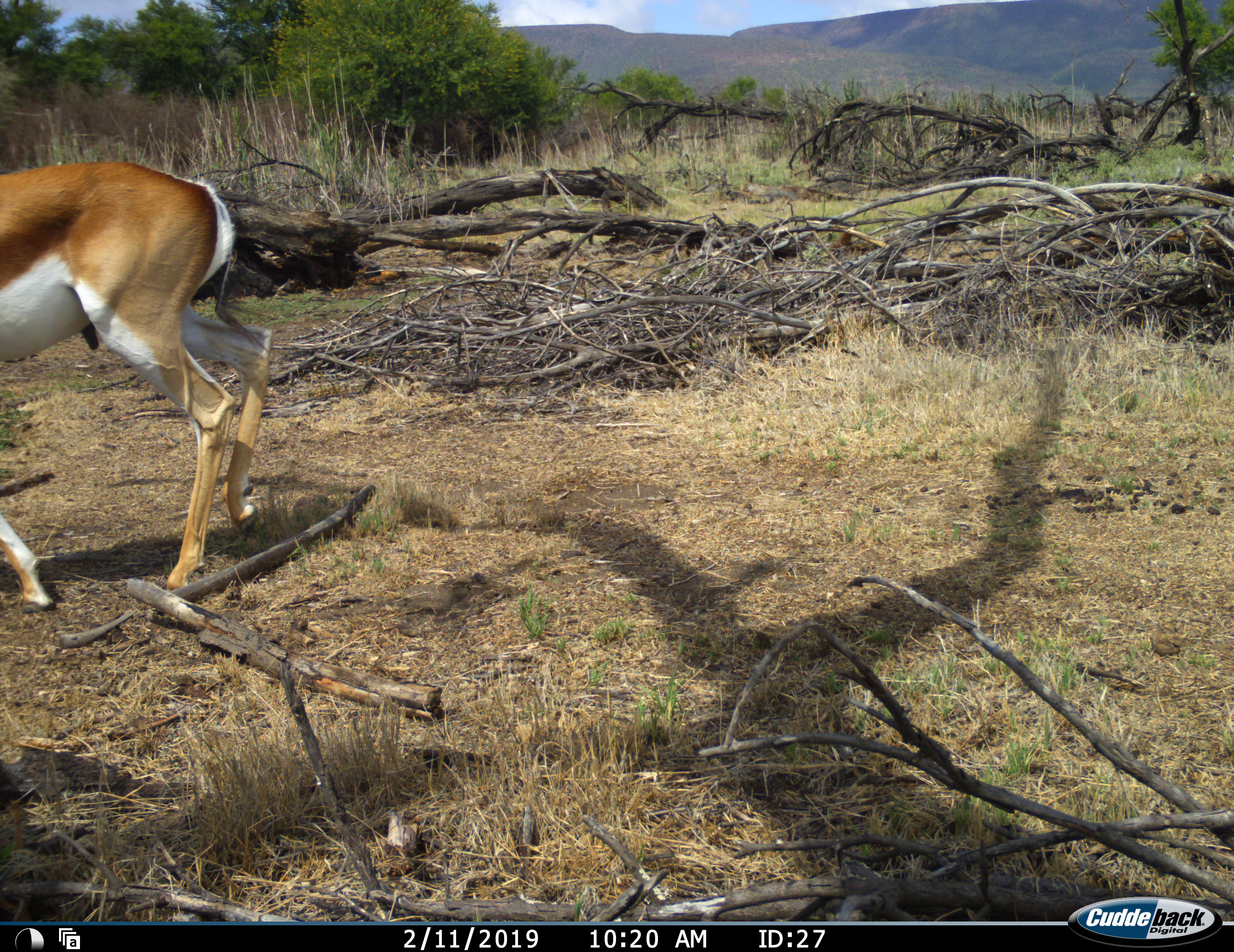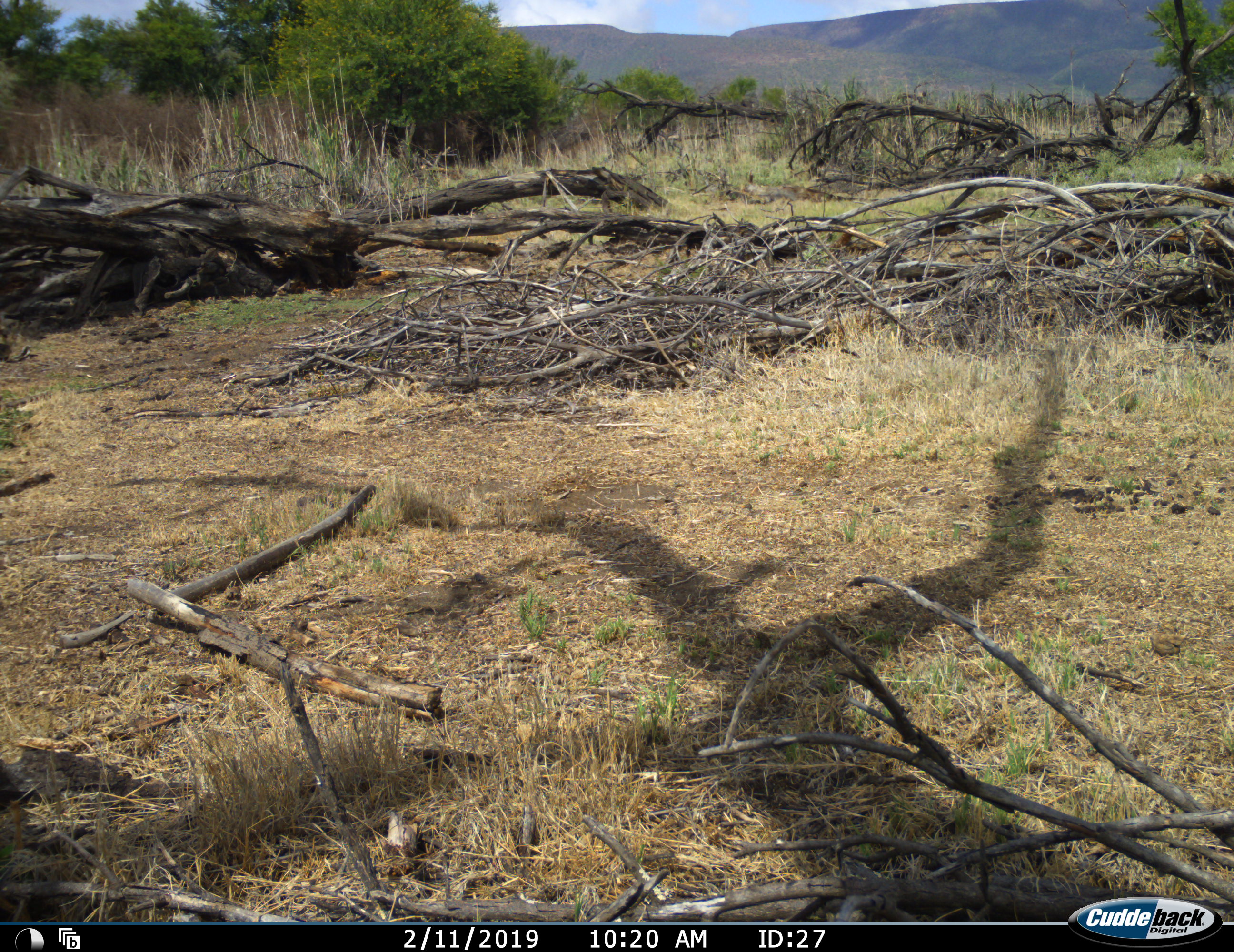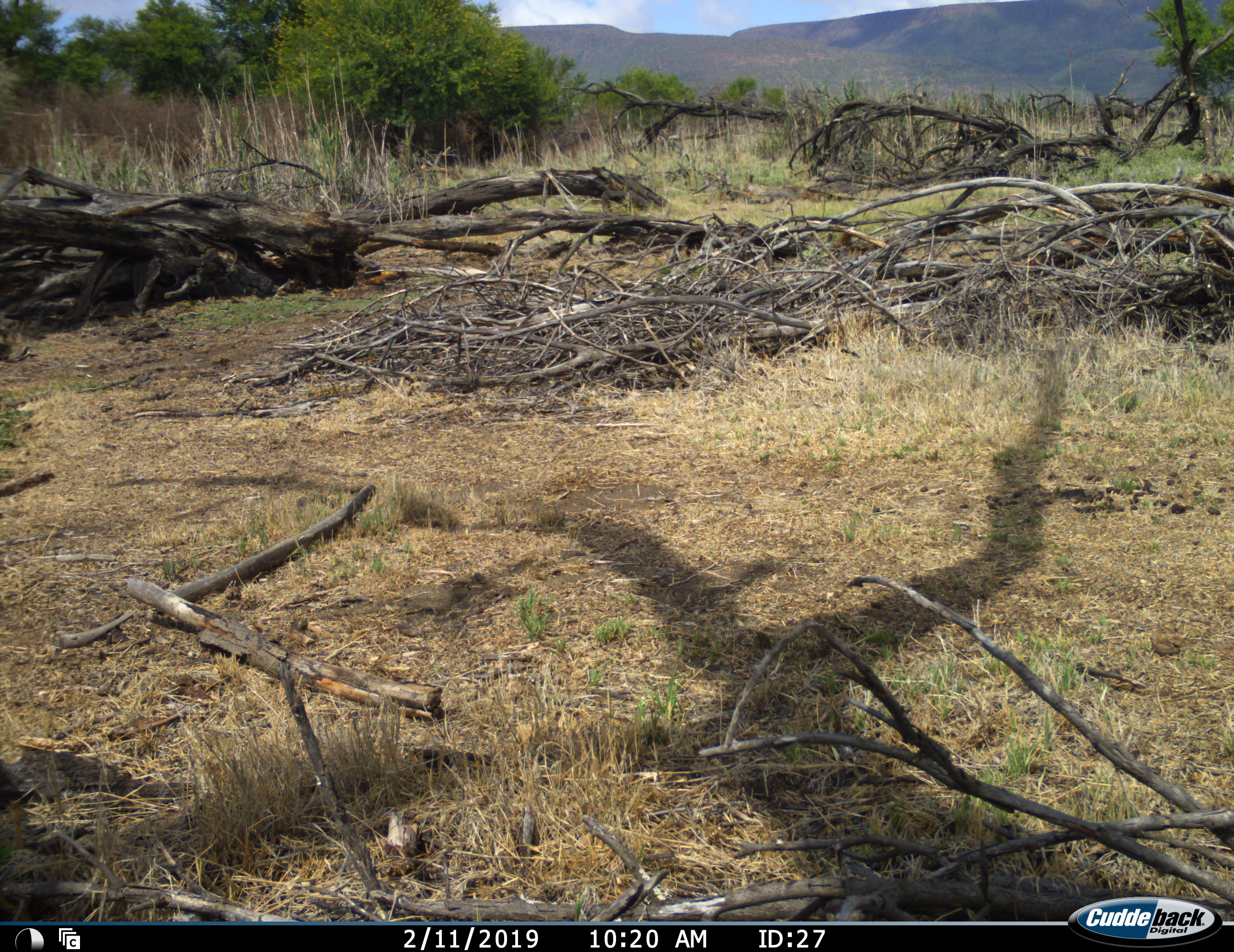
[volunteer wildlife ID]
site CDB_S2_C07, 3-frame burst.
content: unidentified animal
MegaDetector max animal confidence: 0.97